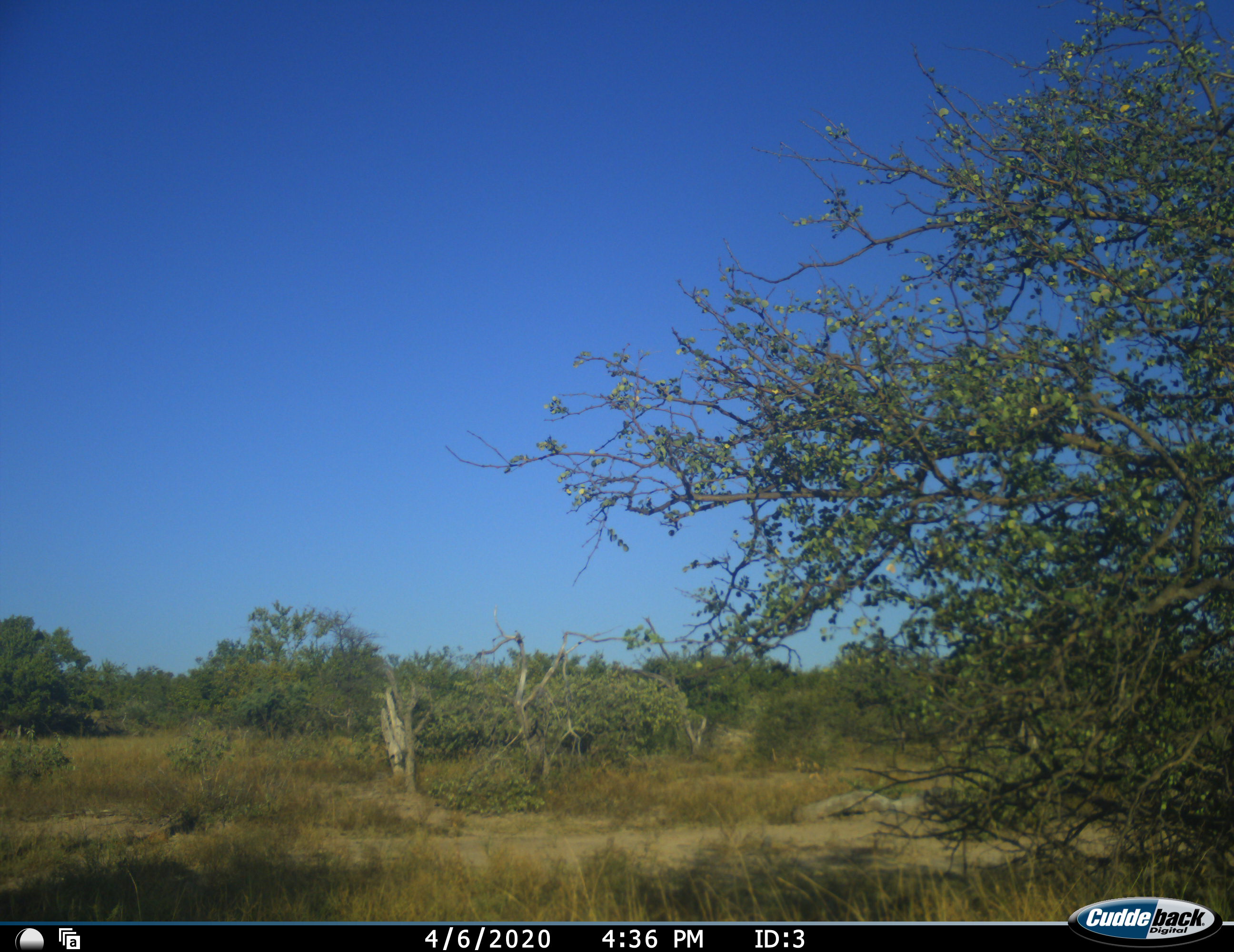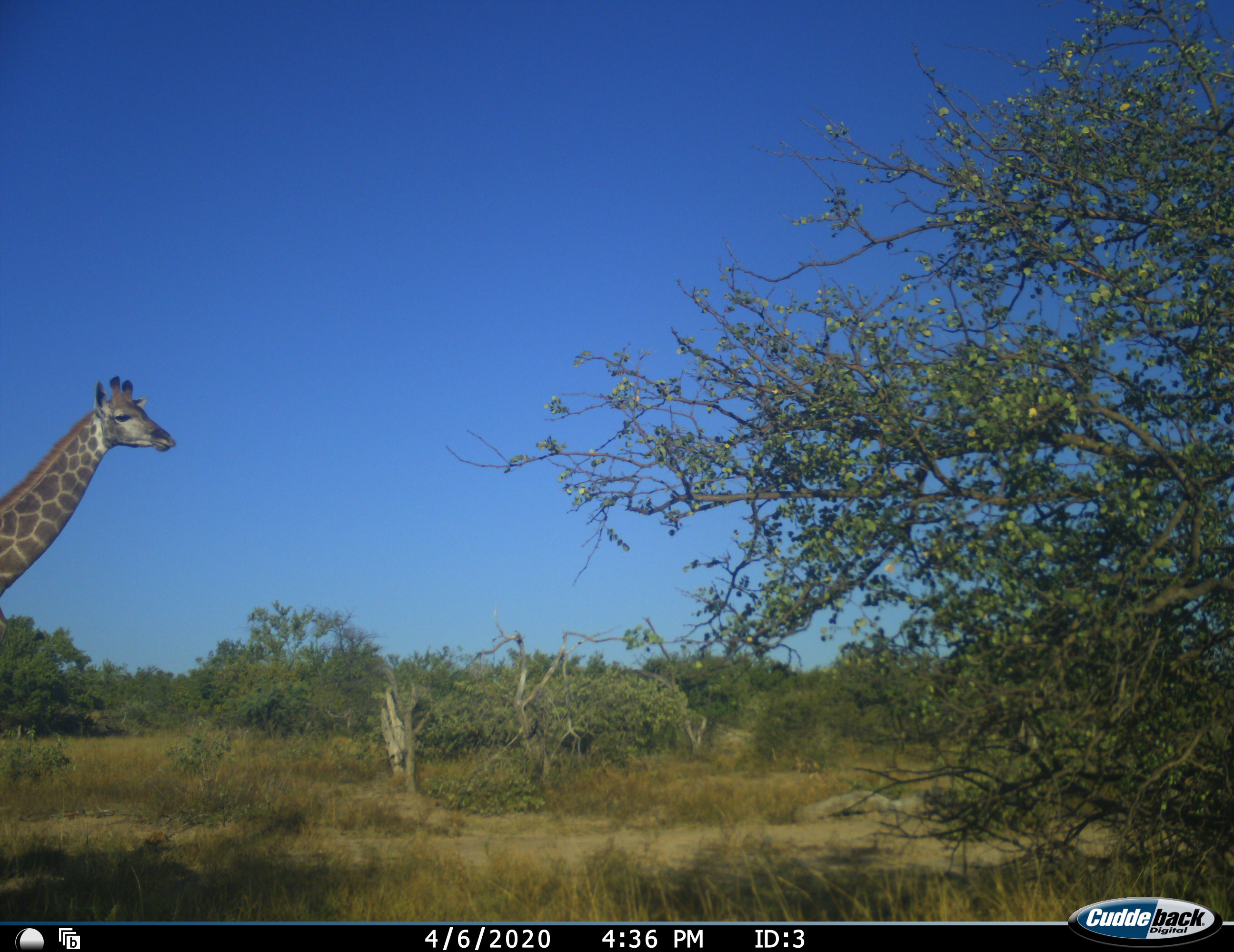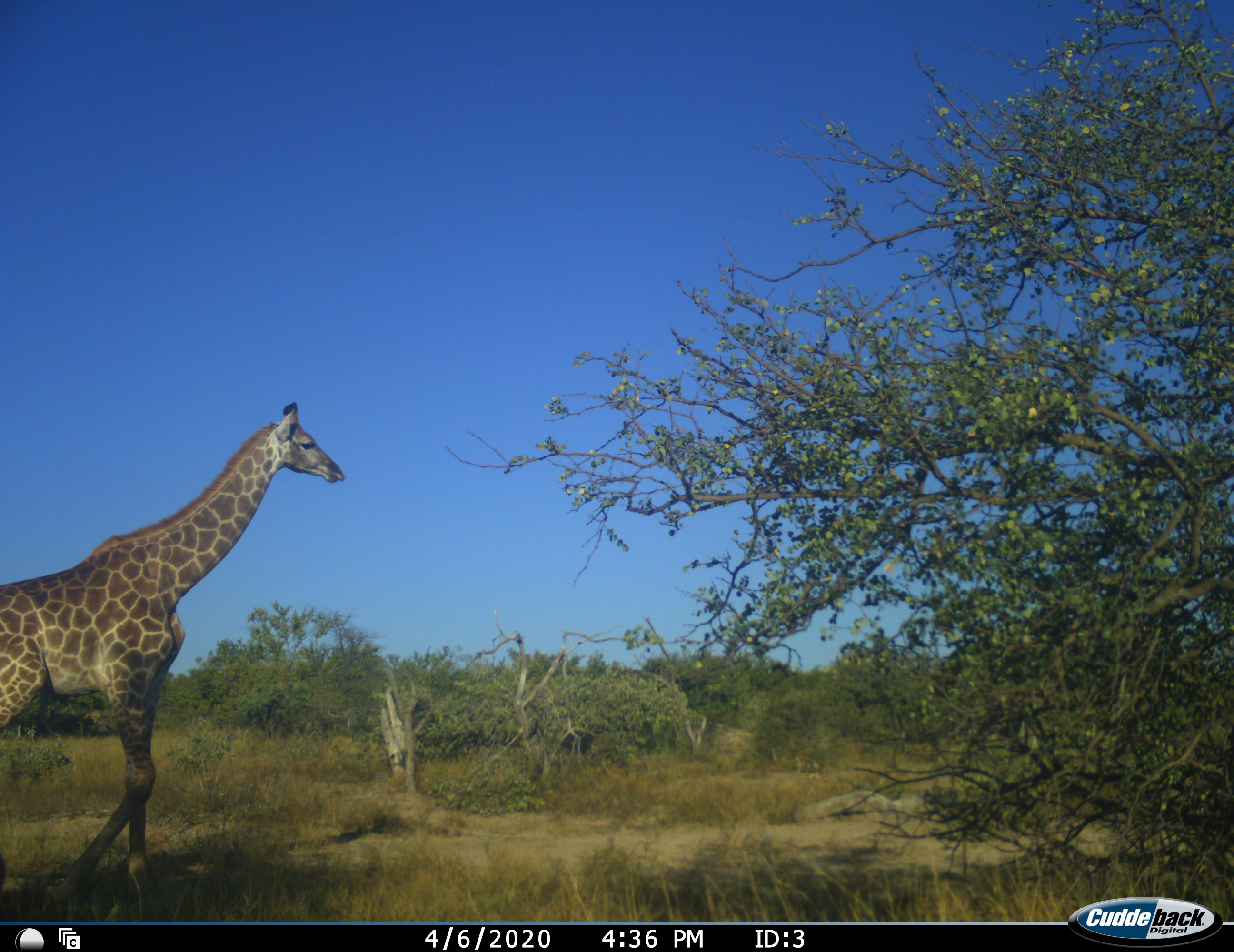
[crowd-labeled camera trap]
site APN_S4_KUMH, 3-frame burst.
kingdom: Animalia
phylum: Chordata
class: Mammalia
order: Artiodactyla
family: Giraffidae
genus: Giraffa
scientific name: Giraffa camelopardalis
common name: giraffe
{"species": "giraffe (Giraffa camelopardalis)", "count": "1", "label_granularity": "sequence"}